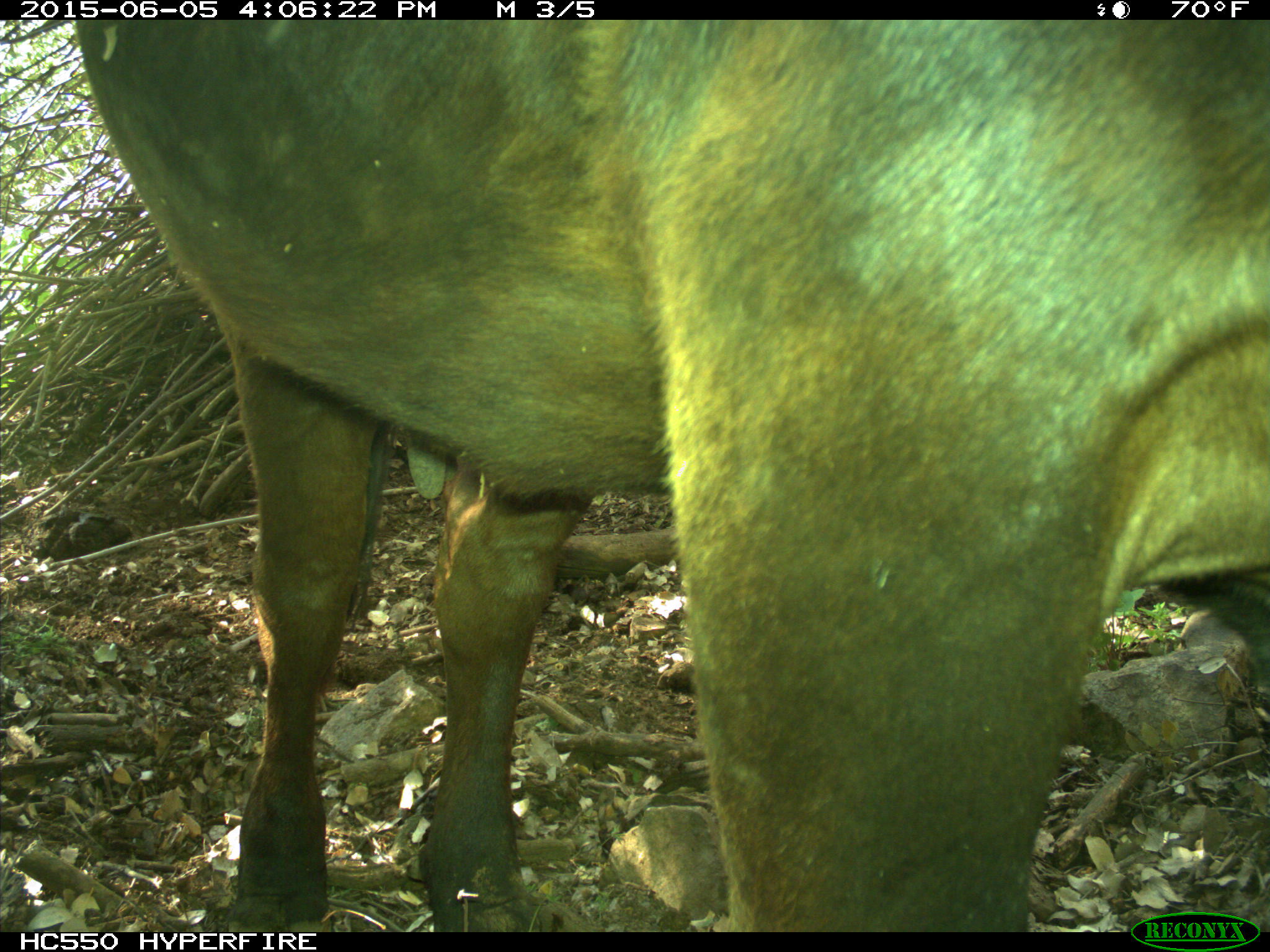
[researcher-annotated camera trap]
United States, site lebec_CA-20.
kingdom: Animalia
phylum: Chordata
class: Mammalia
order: Artiodactyla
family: Bovidae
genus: Bos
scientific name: Bos taurus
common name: domestic cow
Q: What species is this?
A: Bos taurus (domestic cow).